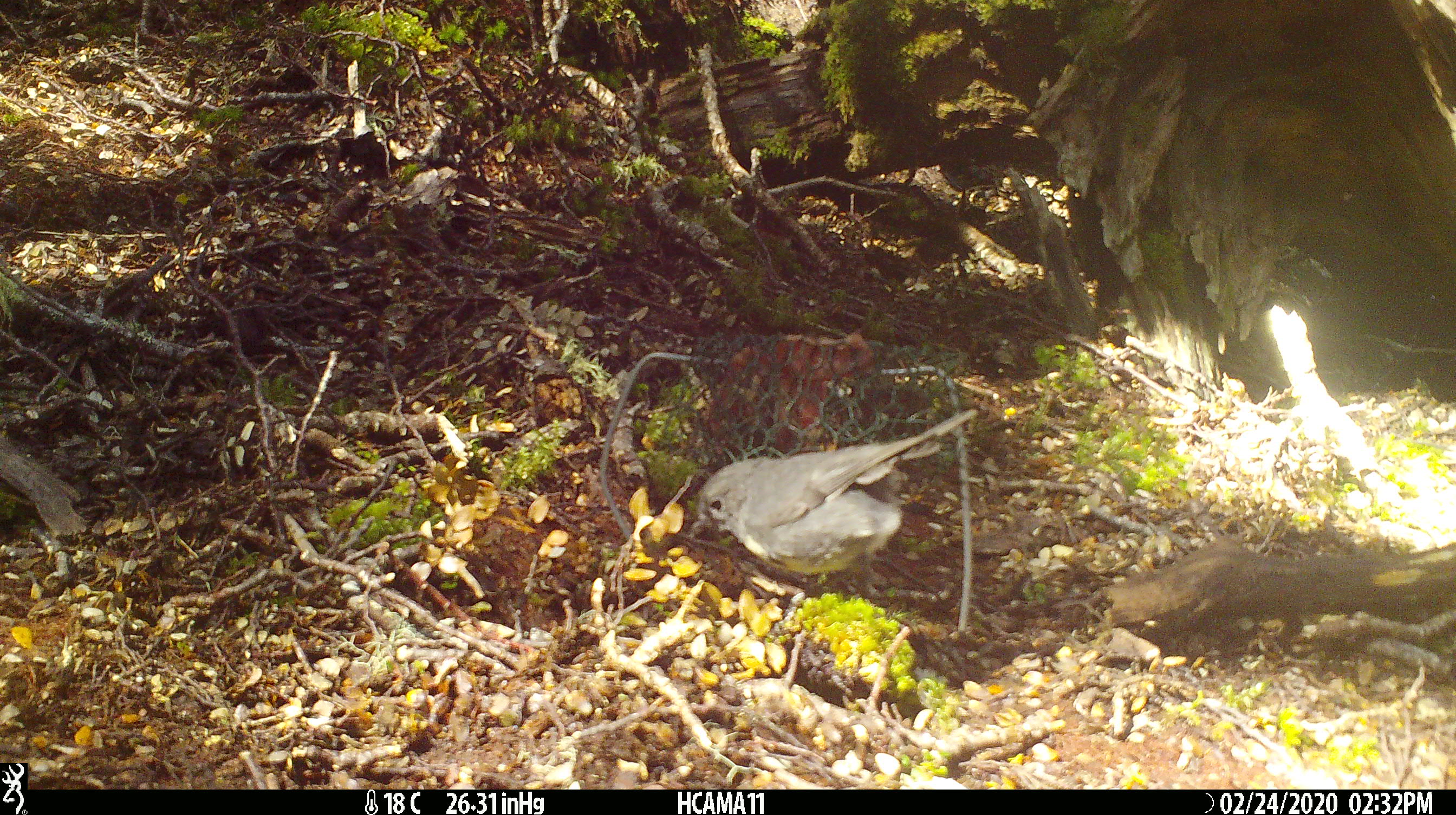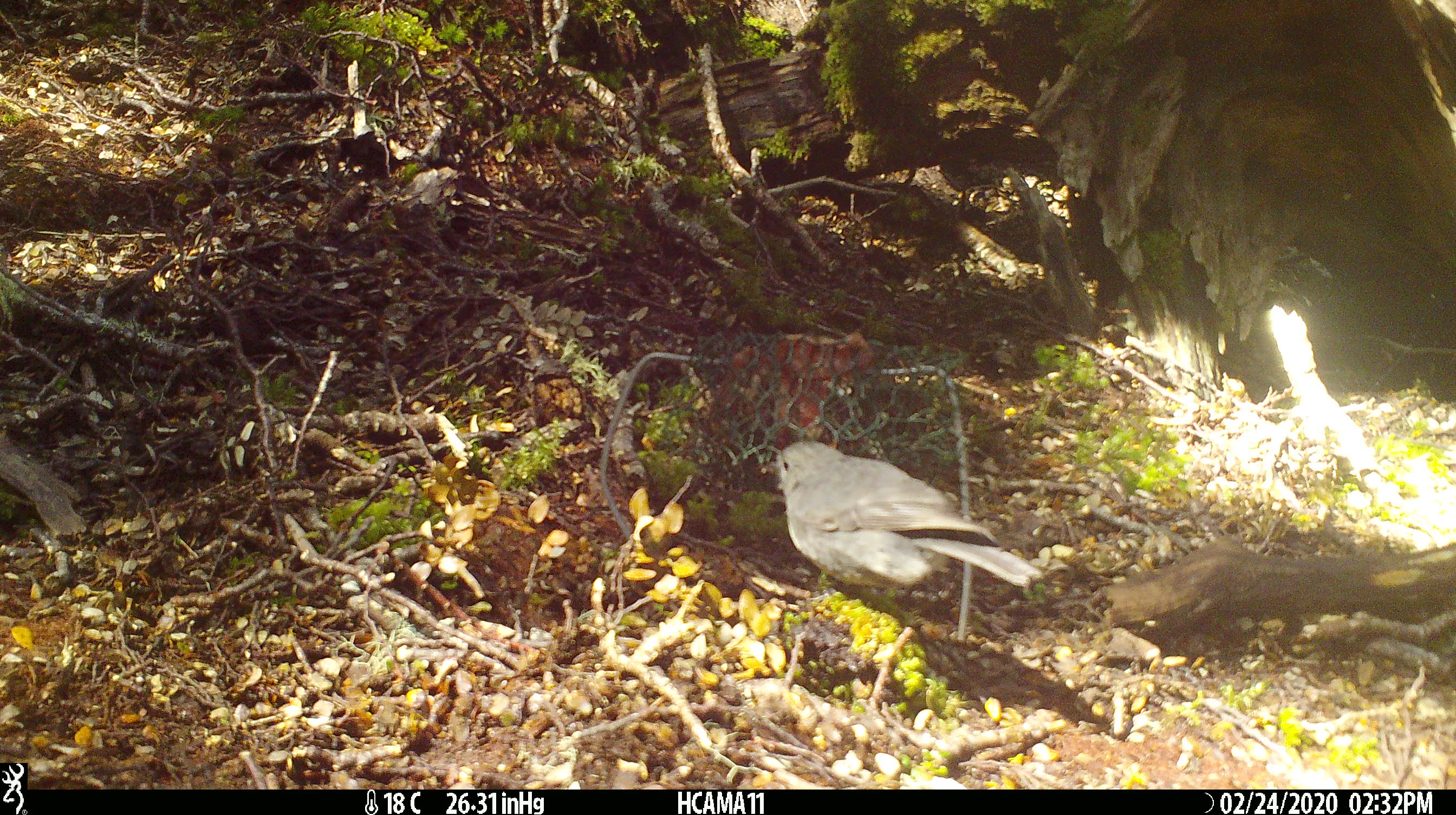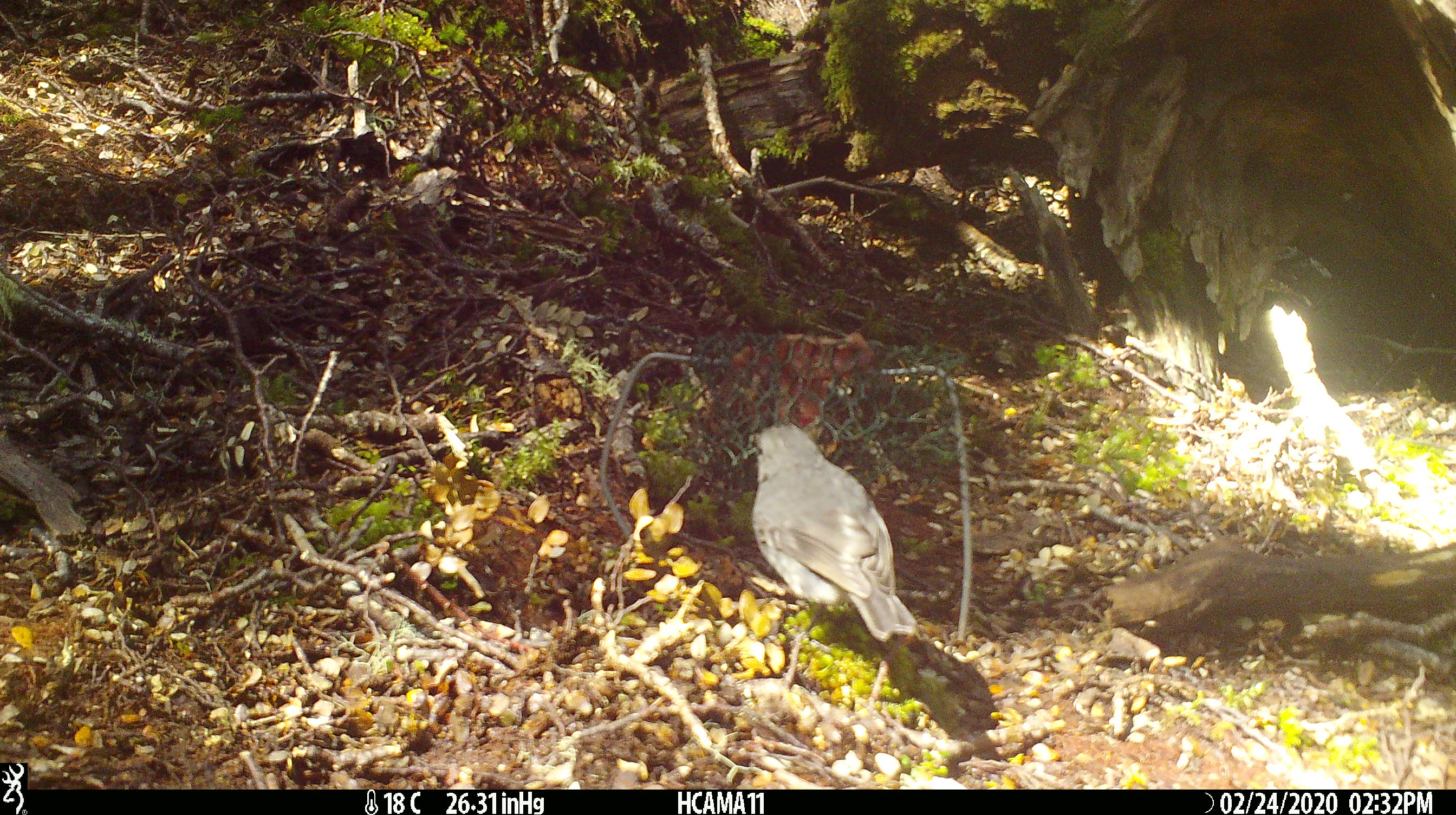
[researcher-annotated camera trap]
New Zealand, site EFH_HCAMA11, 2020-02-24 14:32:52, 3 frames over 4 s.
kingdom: Animalia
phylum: Chordata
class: Aves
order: Passeriformes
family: Petroicidae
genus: Petroica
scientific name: Petroica australis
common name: new zealand robin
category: robin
Robin (new zealand robin) (Petroica australis).